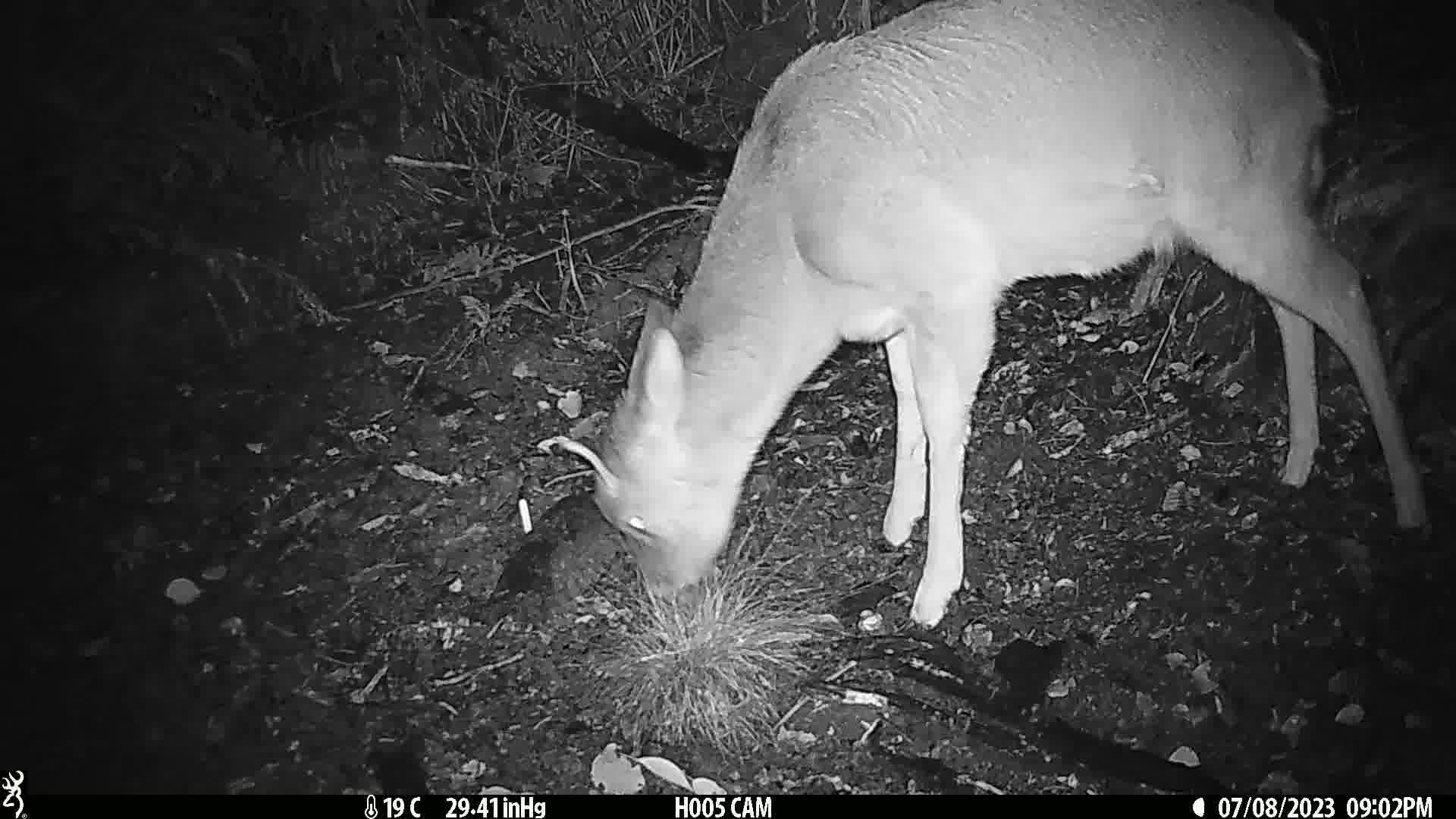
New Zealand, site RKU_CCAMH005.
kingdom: Animalia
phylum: Chordata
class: Mammalia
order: Artiodactyla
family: Cervidae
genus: Odocoileus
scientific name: Odocoileus virginianus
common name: white-tailed deer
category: white tailed deer